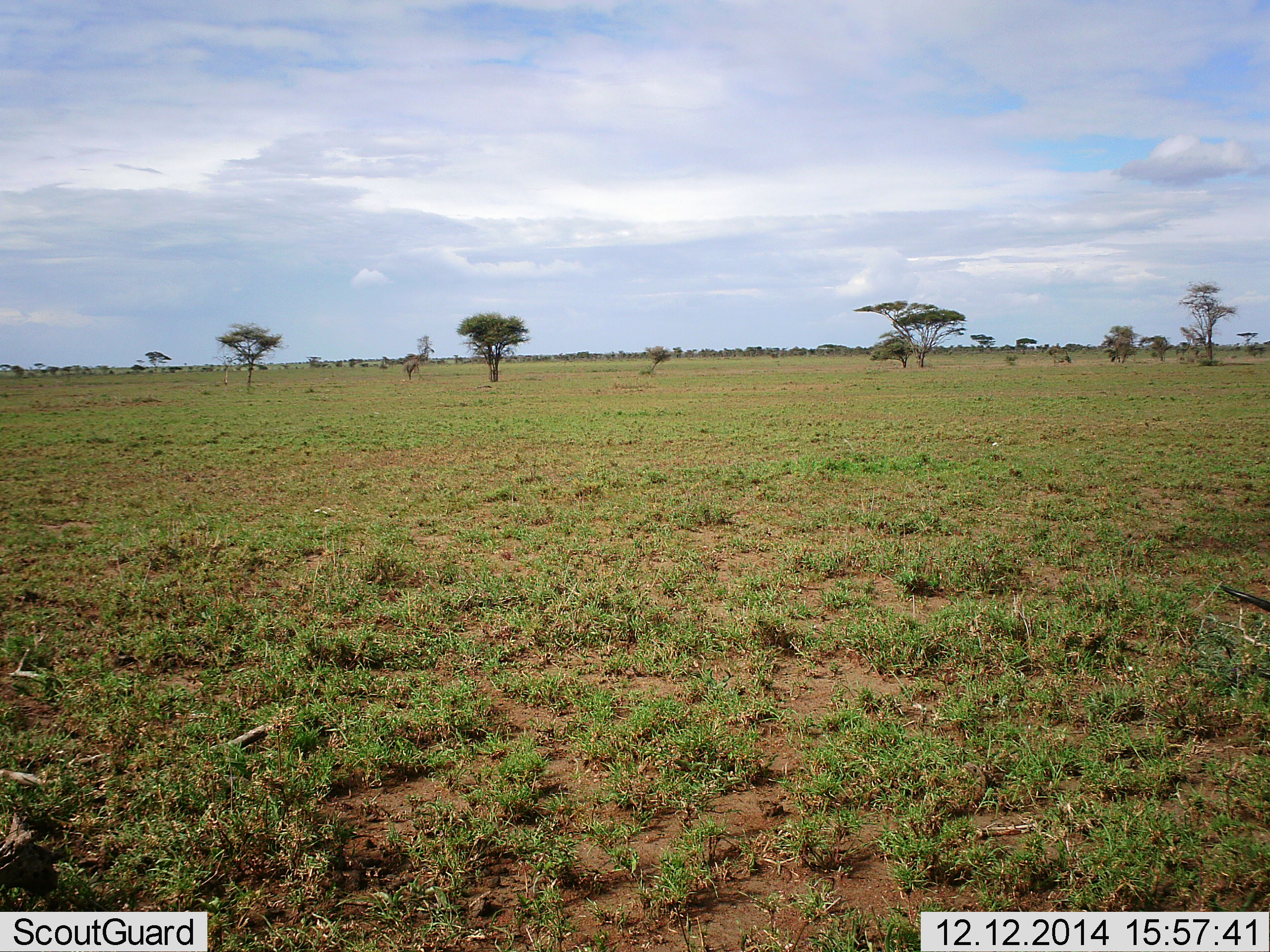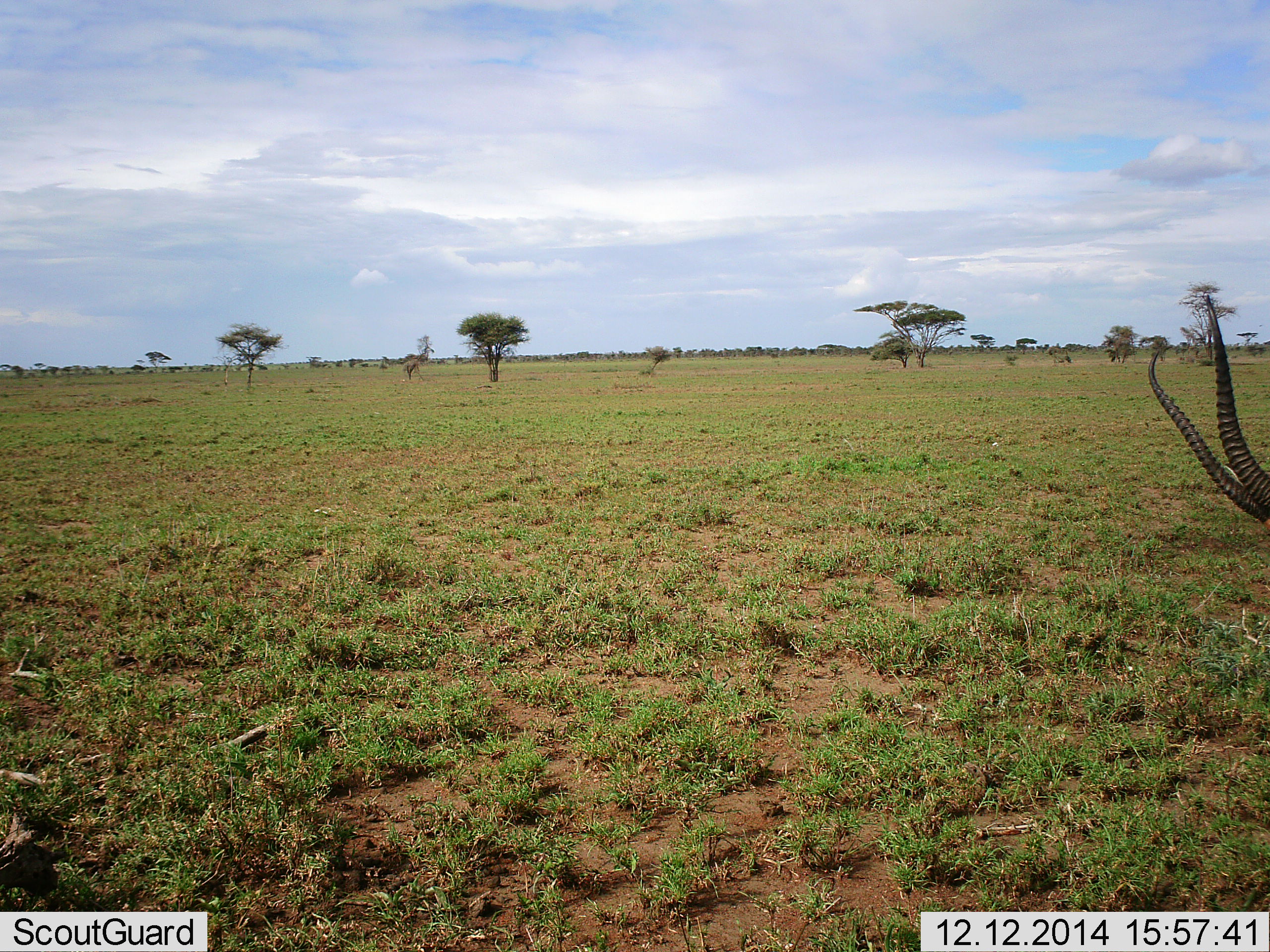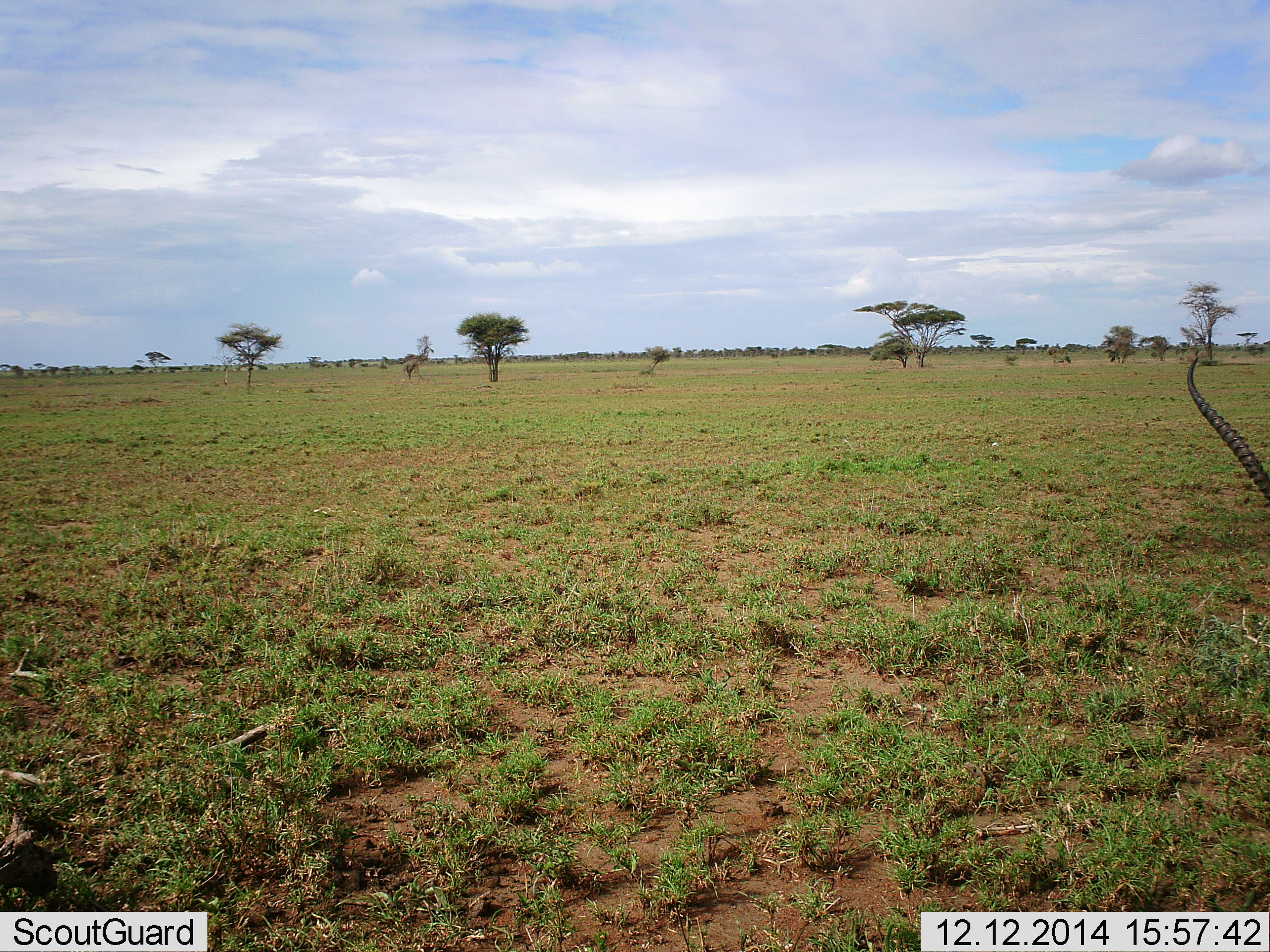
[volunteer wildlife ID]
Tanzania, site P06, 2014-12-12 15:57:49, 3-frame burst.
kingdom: Animalia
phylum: Chordata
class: Mammalia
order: Artiodactyla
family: Bovidae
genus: Eudorcas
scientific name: Eudorcas thomsonii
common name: thomson's gazelle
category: gazellethomsons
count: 1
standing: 60%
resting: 0%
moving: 0%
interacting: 0%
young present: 0%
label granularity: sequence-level